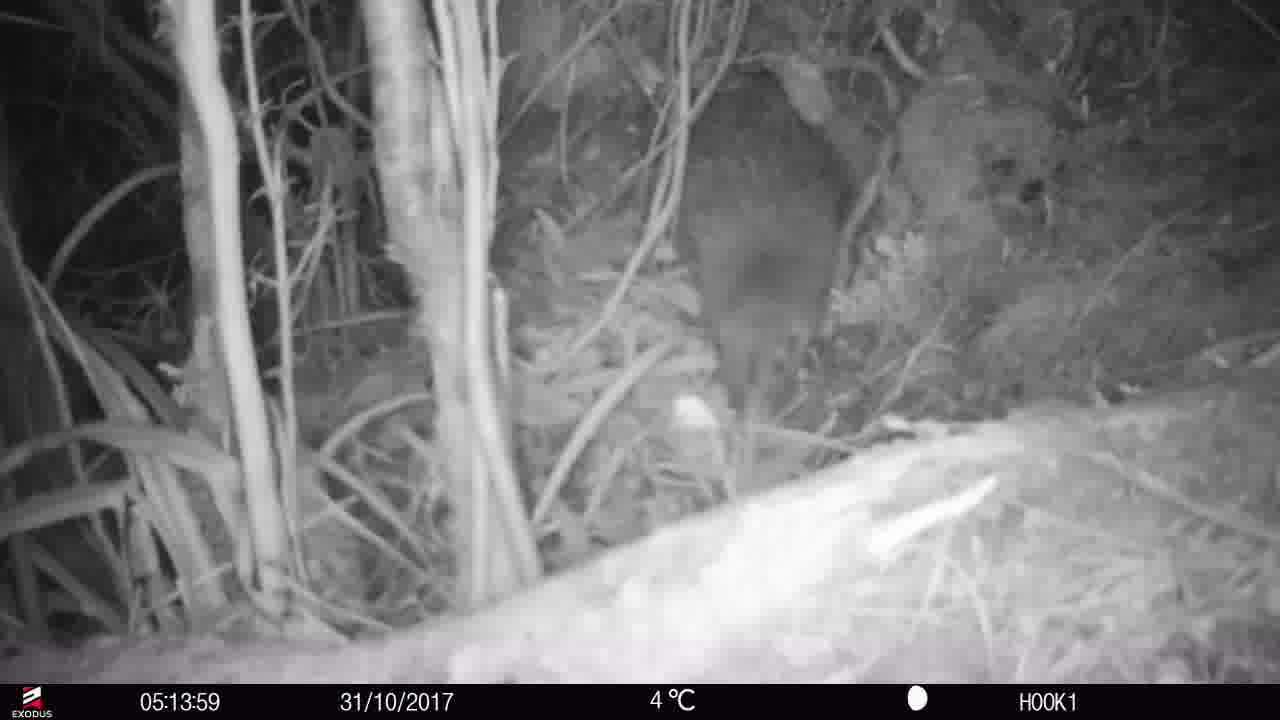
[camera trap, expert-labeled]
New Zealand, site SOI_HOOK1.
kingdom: Animalia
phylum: Chordata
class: Aves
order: Apterygiformes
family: Apterygidae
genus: Apteryx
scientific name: Apteryx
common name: kiwi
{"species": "kiwi (Apteryx)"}